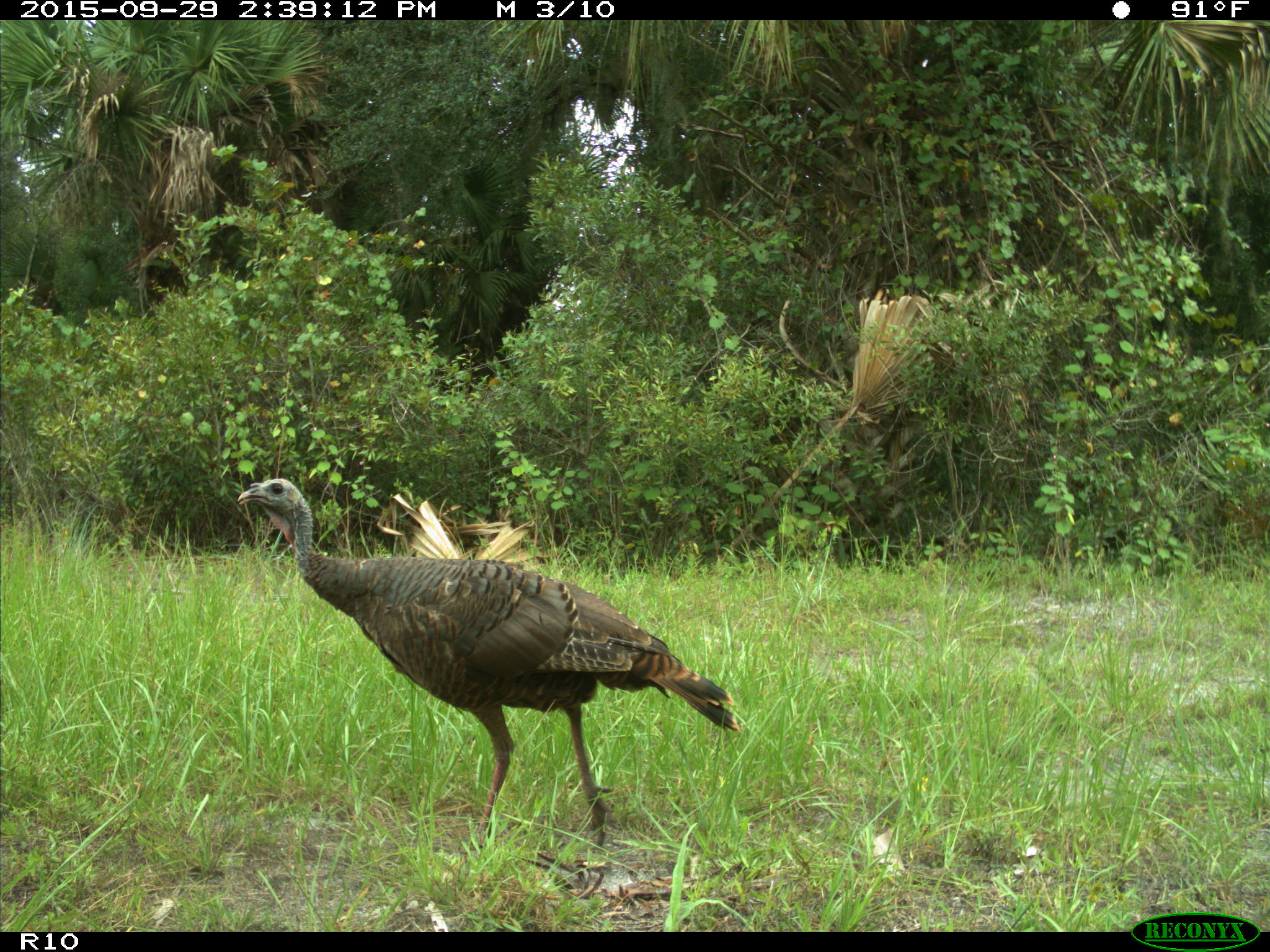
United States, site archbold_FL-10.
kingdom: Animalia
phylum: Chordata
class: Aves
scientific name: Aves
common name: birds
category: unidentified bird